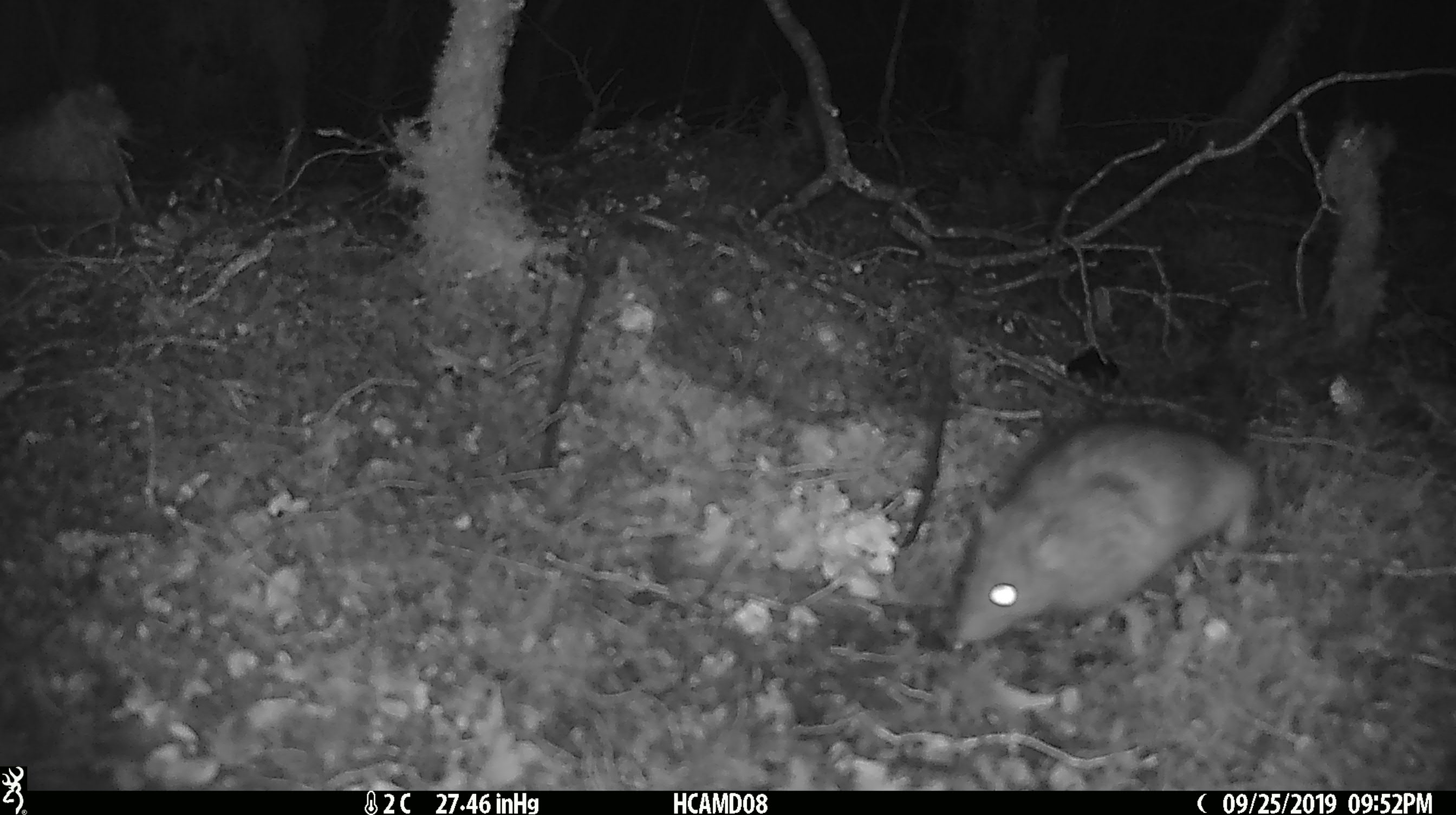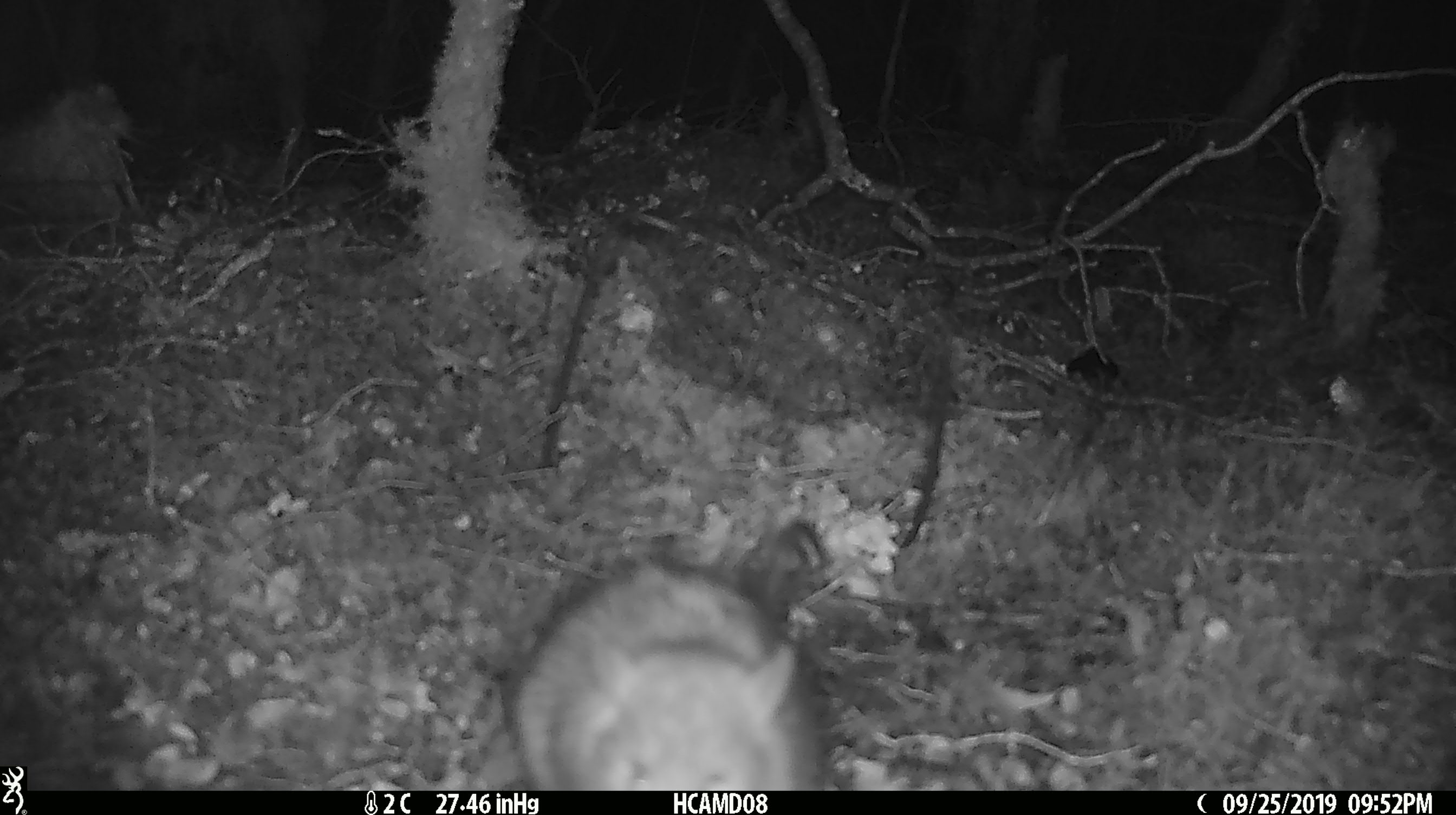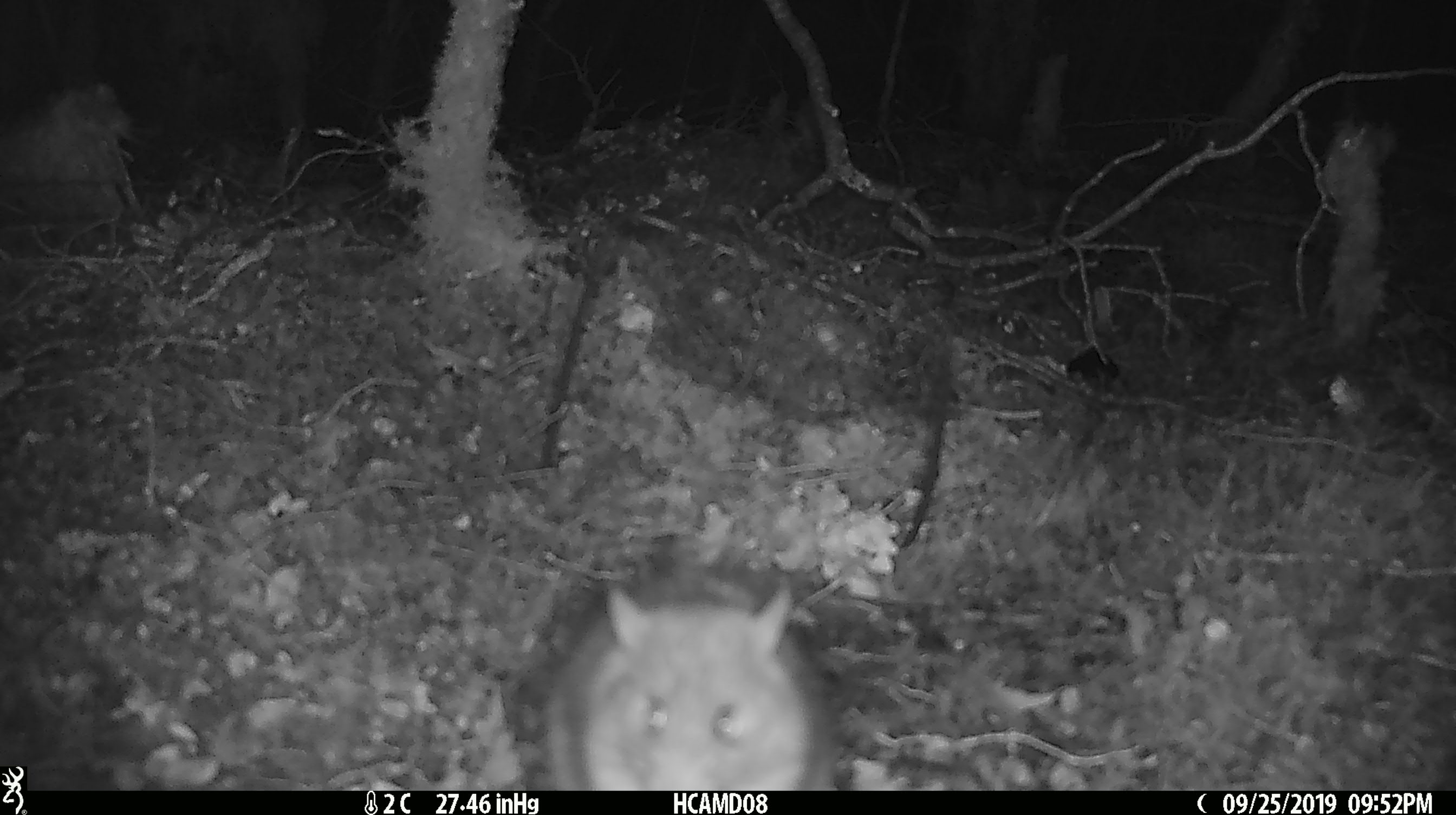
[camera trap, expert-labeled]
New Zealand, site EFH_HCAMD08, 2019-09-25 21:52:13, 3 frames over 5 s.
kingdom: Animalia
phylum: Chordata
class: Mammalia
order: Rodentia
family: Muridae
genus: Rattus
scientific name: Rattus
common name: rat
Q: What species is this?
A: Rat (Rattus).